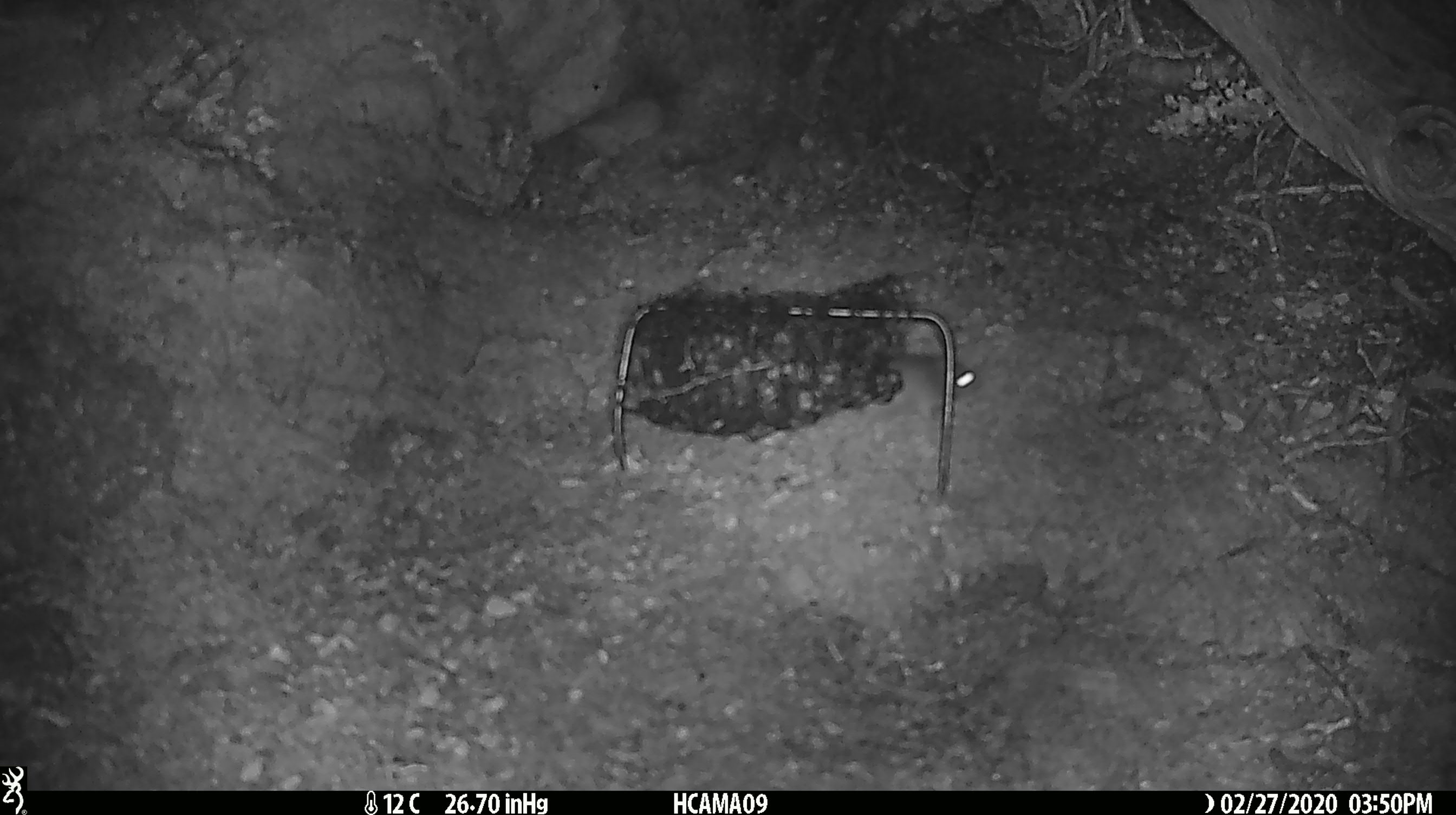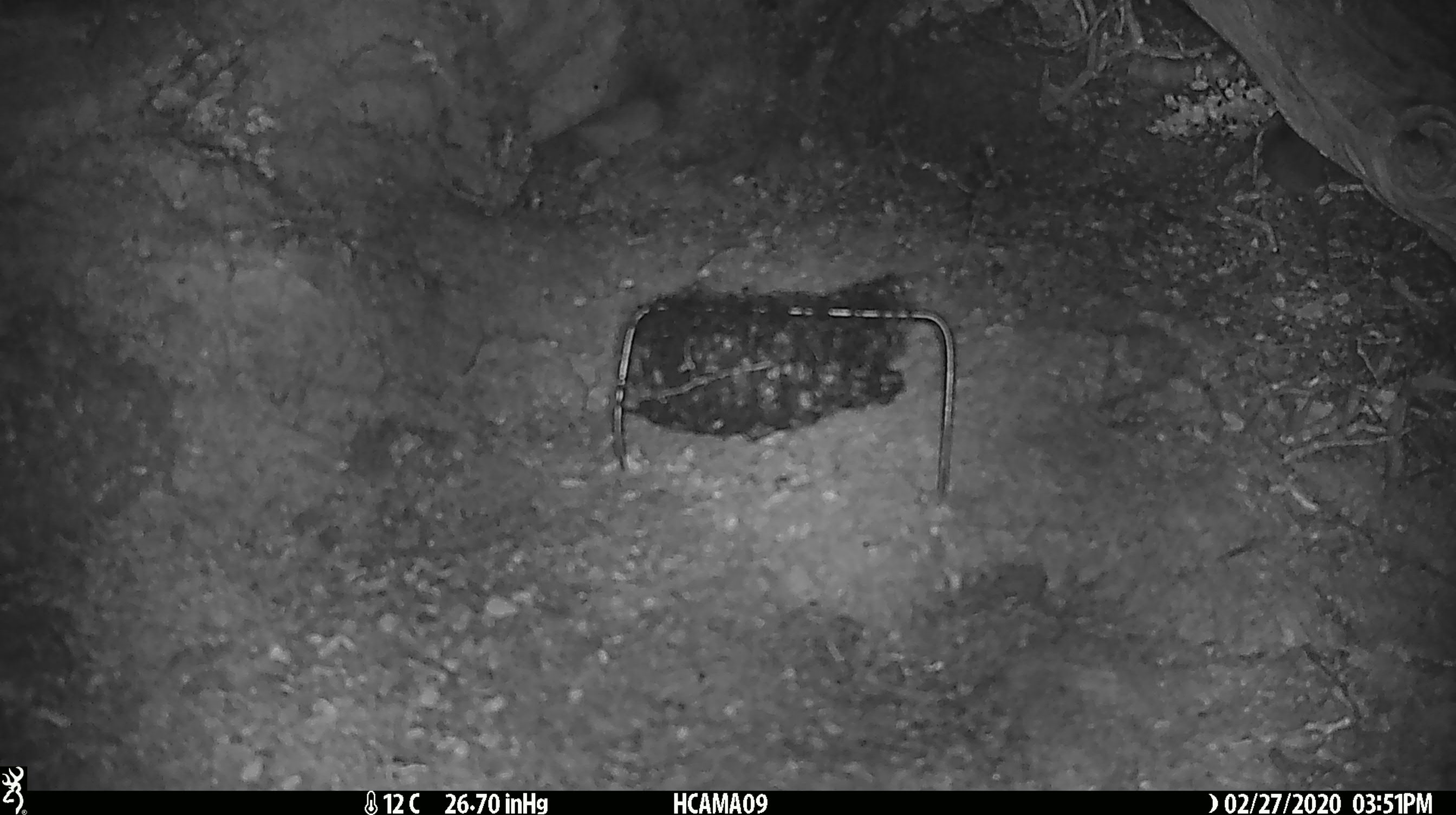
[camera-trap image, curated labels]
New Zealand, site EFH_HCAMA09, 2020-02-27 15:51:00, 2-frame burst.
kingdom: Animalia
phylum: Chordata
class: Mammalia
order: Rodentia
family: Muridae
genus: Mus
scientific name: Mus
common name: mouse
Mouse (Mus).